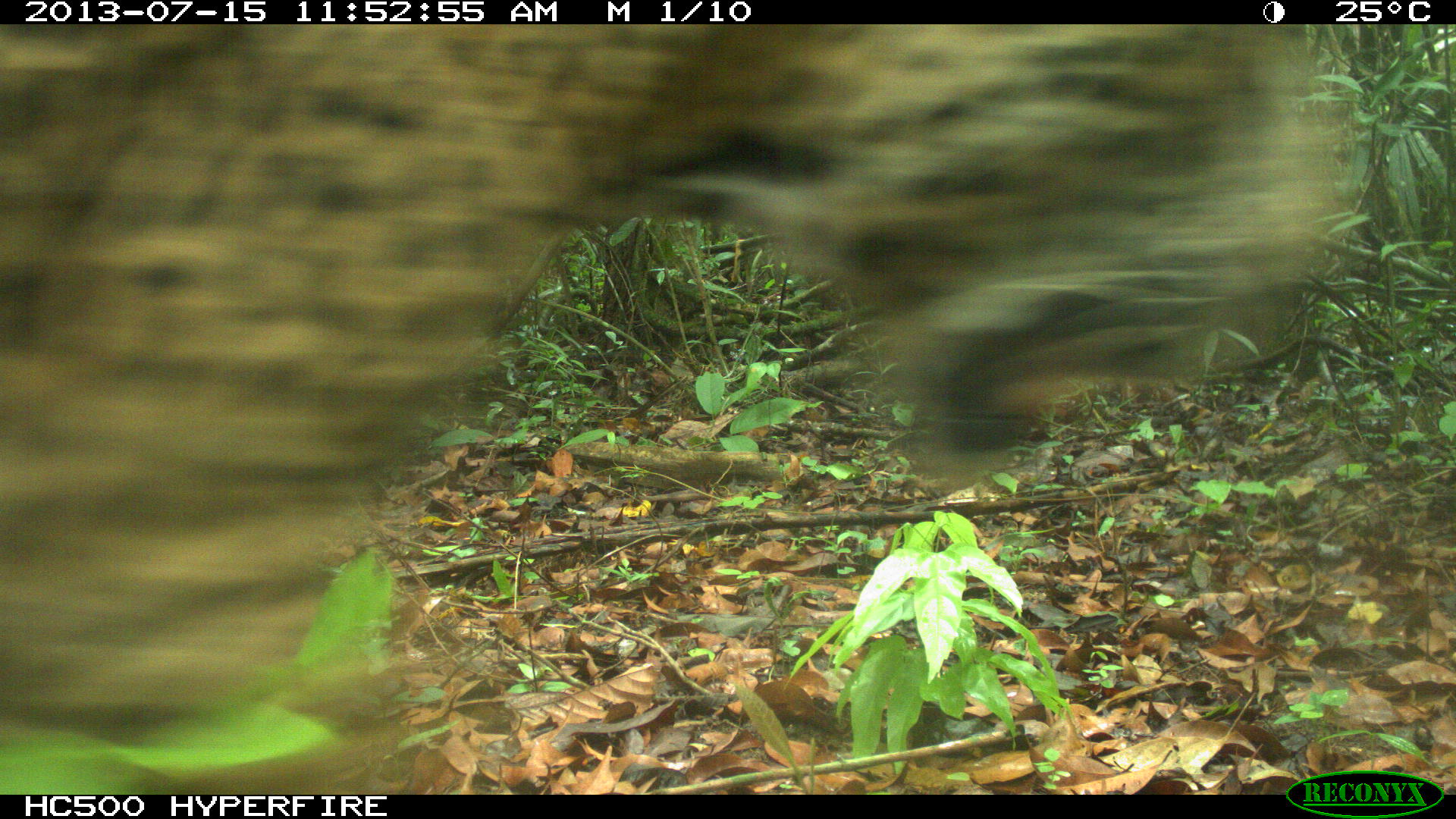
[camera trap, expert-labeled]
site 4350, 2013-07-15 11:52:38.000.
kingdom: Animalia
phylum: Chordata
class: Mammalia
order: Carnivora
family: Felidae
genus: Panthera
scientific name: Panthera onca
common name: jaguar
Panthera onca (jaguar), count 1, sex male.